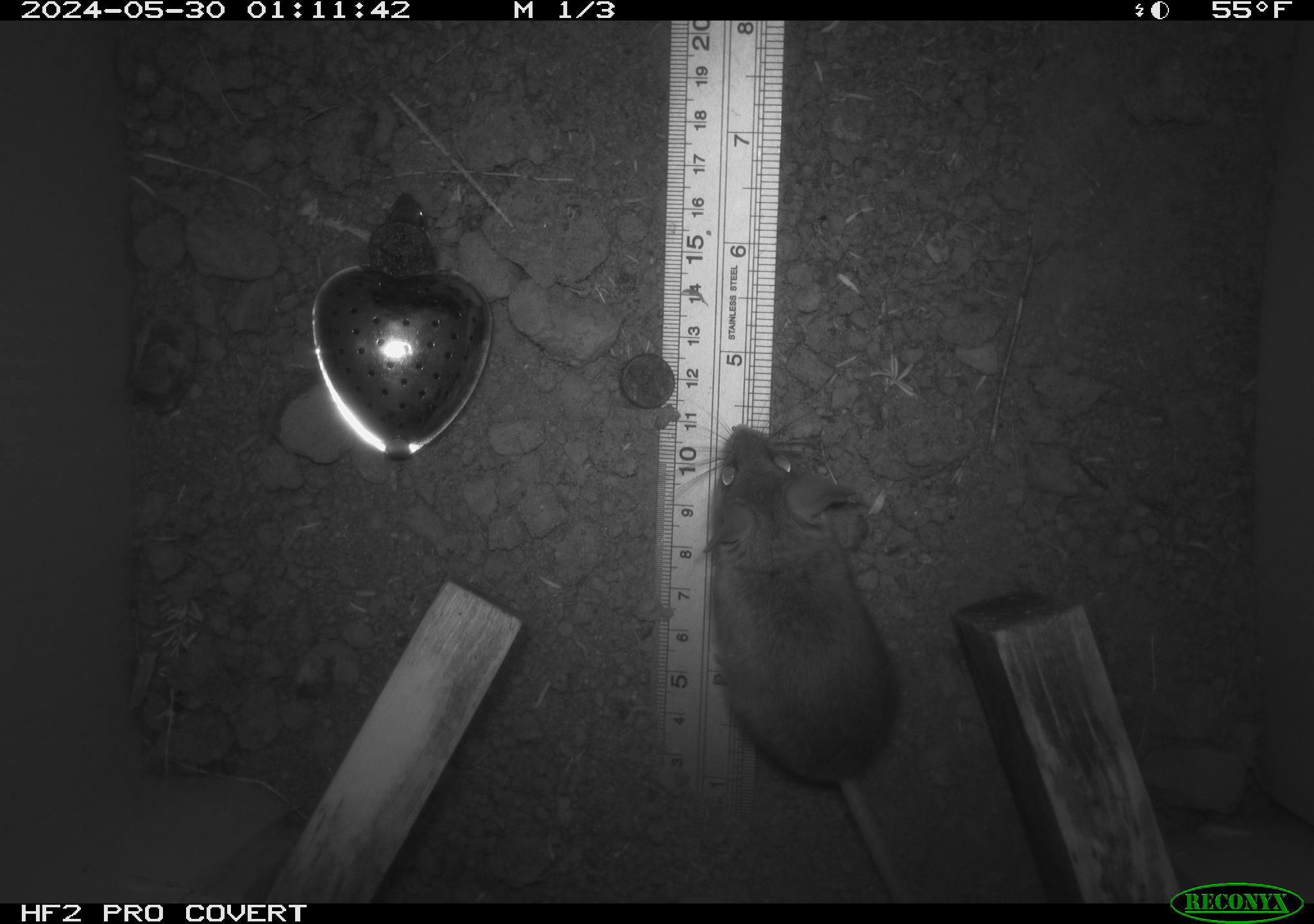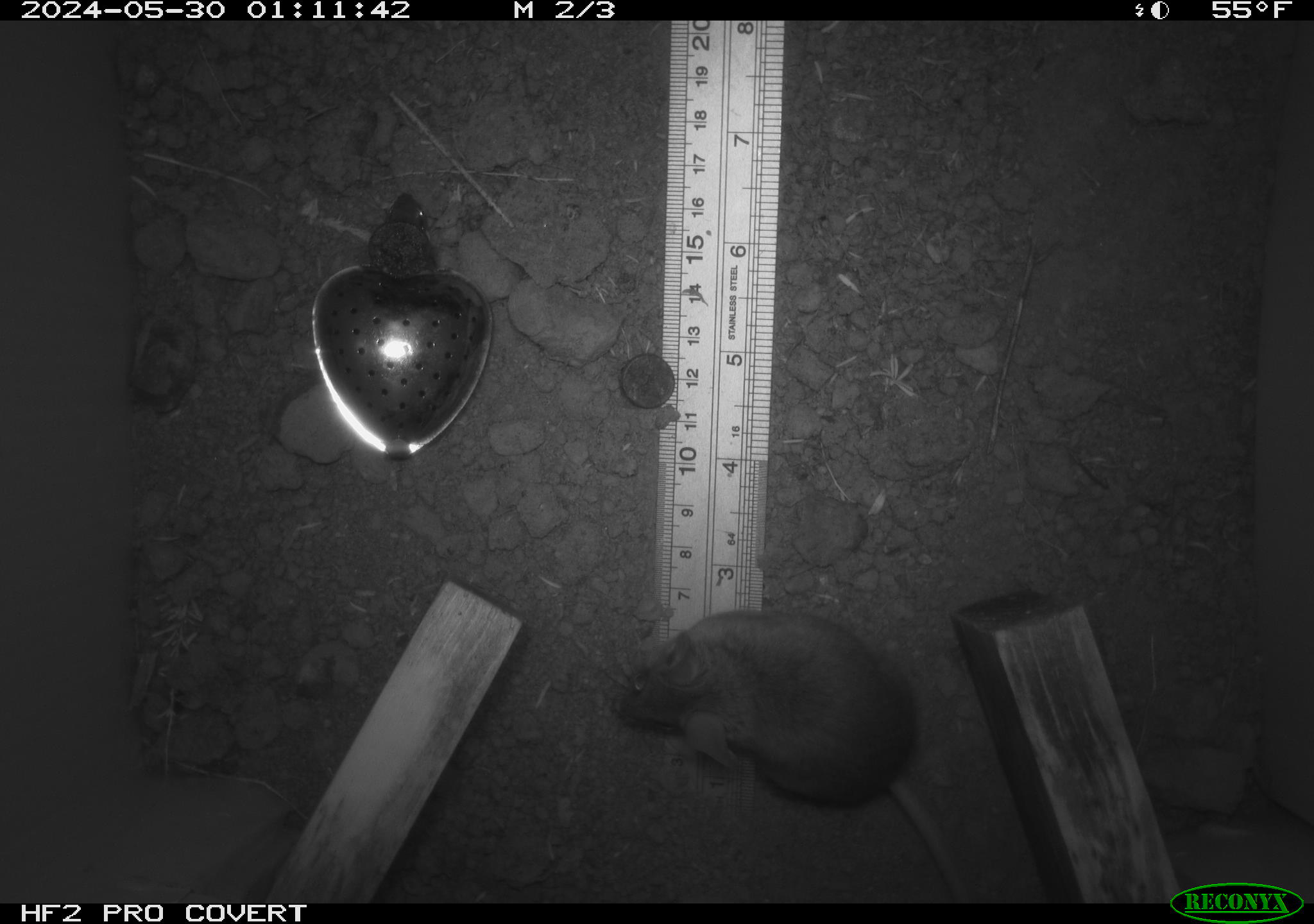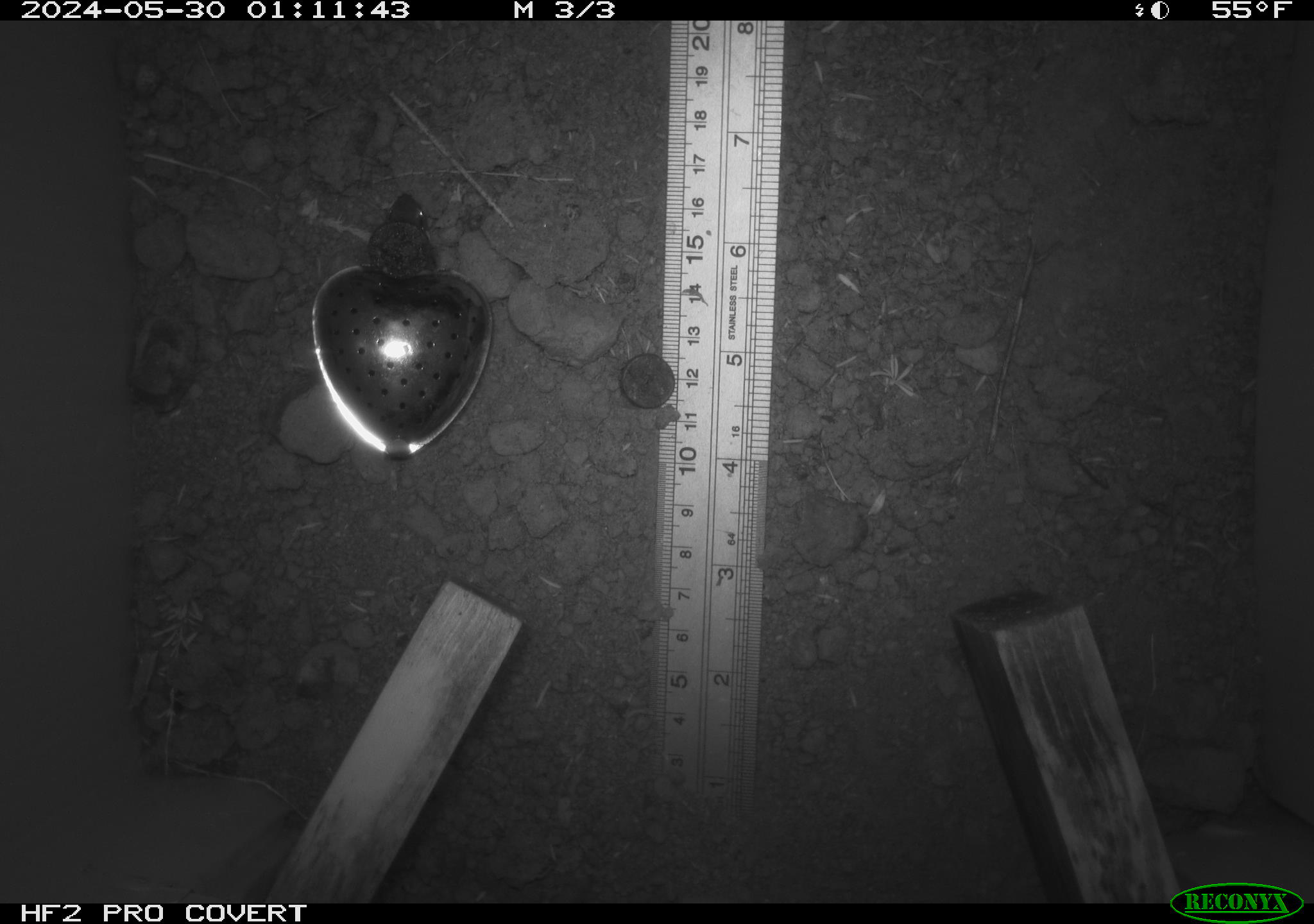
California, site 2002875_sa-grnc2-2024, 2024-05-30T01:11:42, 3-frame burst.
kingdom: Animalia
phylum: Chordata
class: Mammalia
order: Rodentia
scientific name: Rodentia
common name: rodent